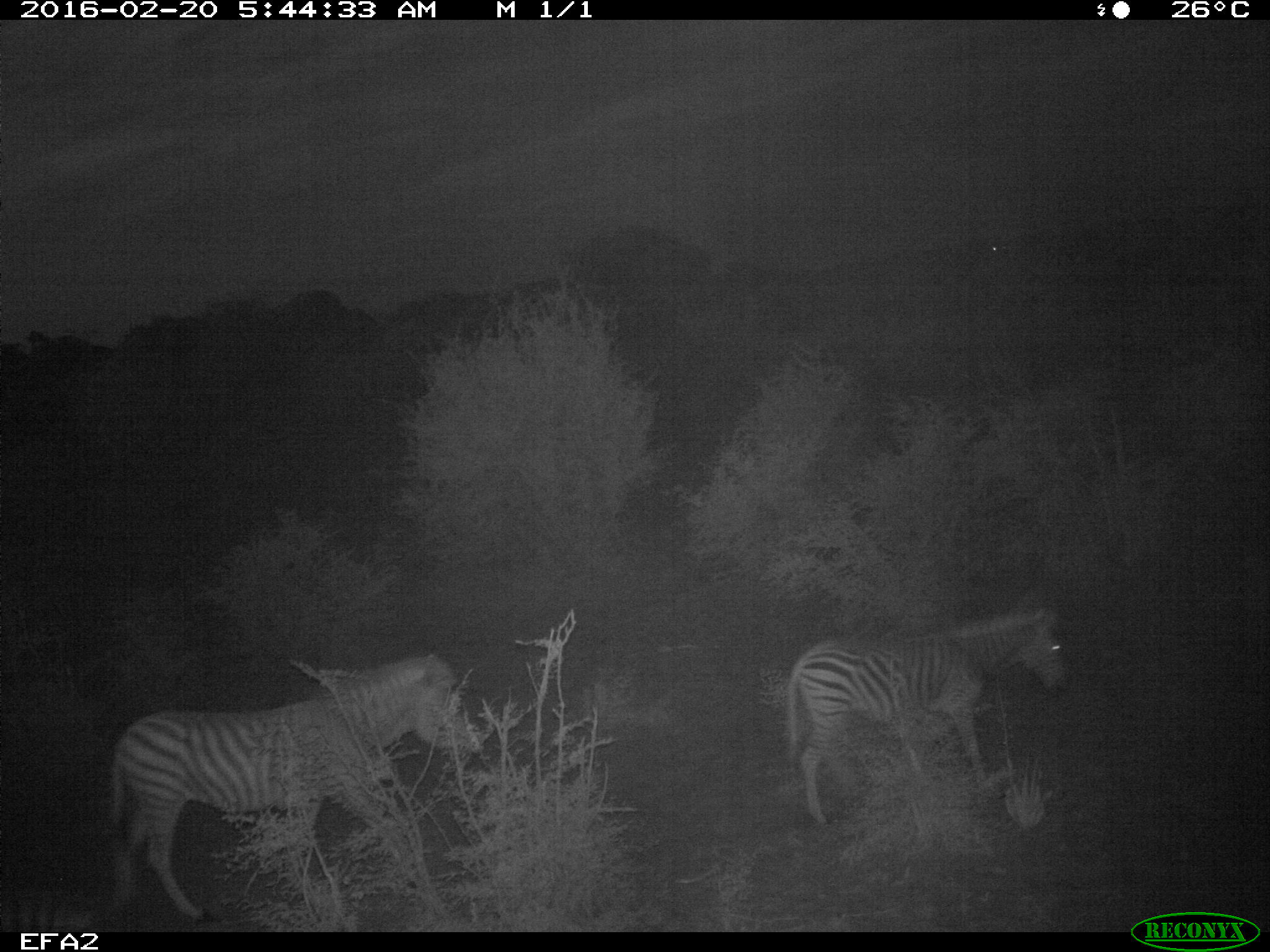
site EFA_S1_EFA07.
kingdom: Animalia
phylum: Chordata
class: Mammalia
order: Perissodactyla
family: Equidae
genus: Equus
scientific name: Equus quagga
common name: plains zebra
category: zebraplains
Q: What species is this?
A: Zebraplains (plains zebra) (Equus quagga).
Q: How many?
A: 2.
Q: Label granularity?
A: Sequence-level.